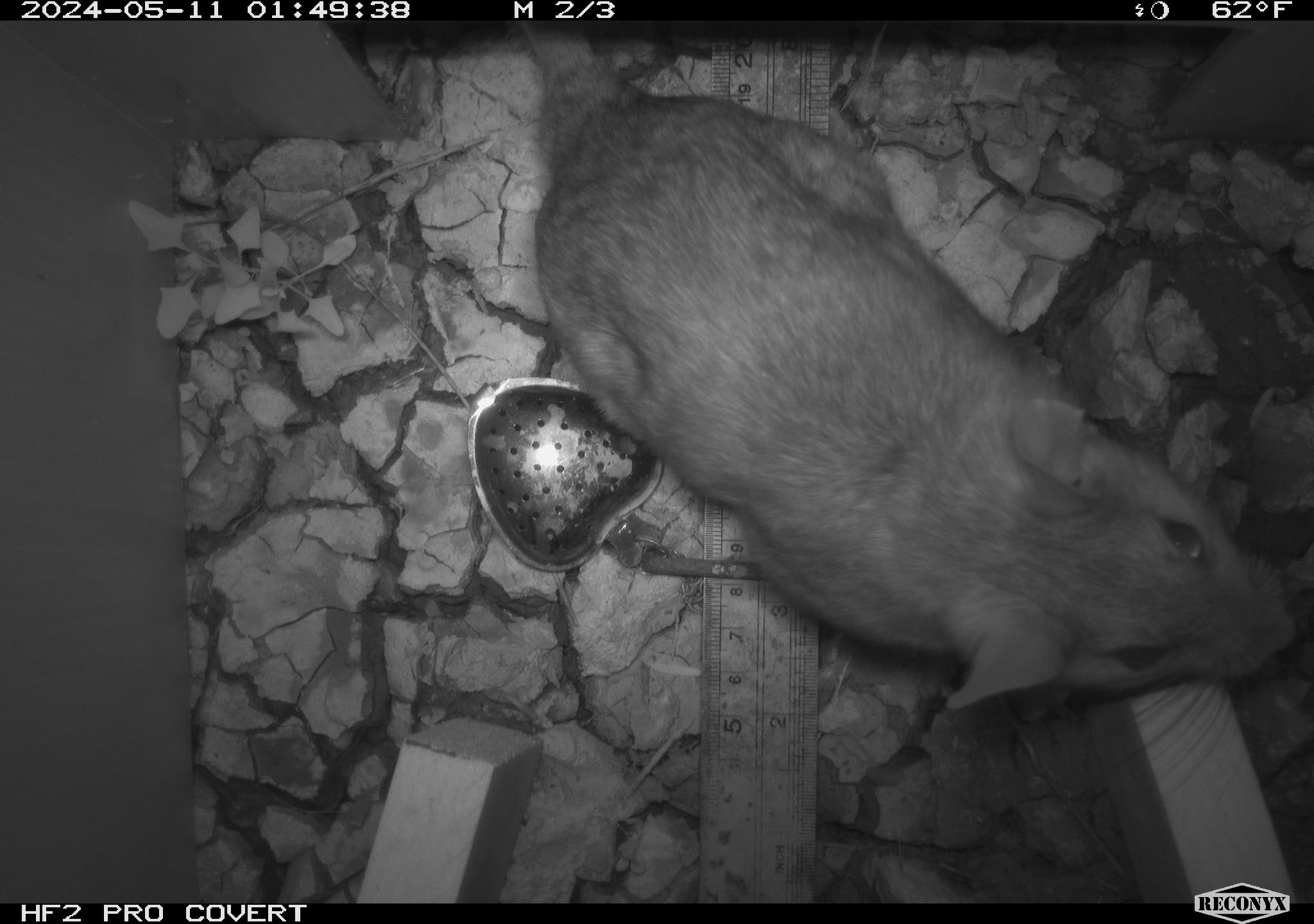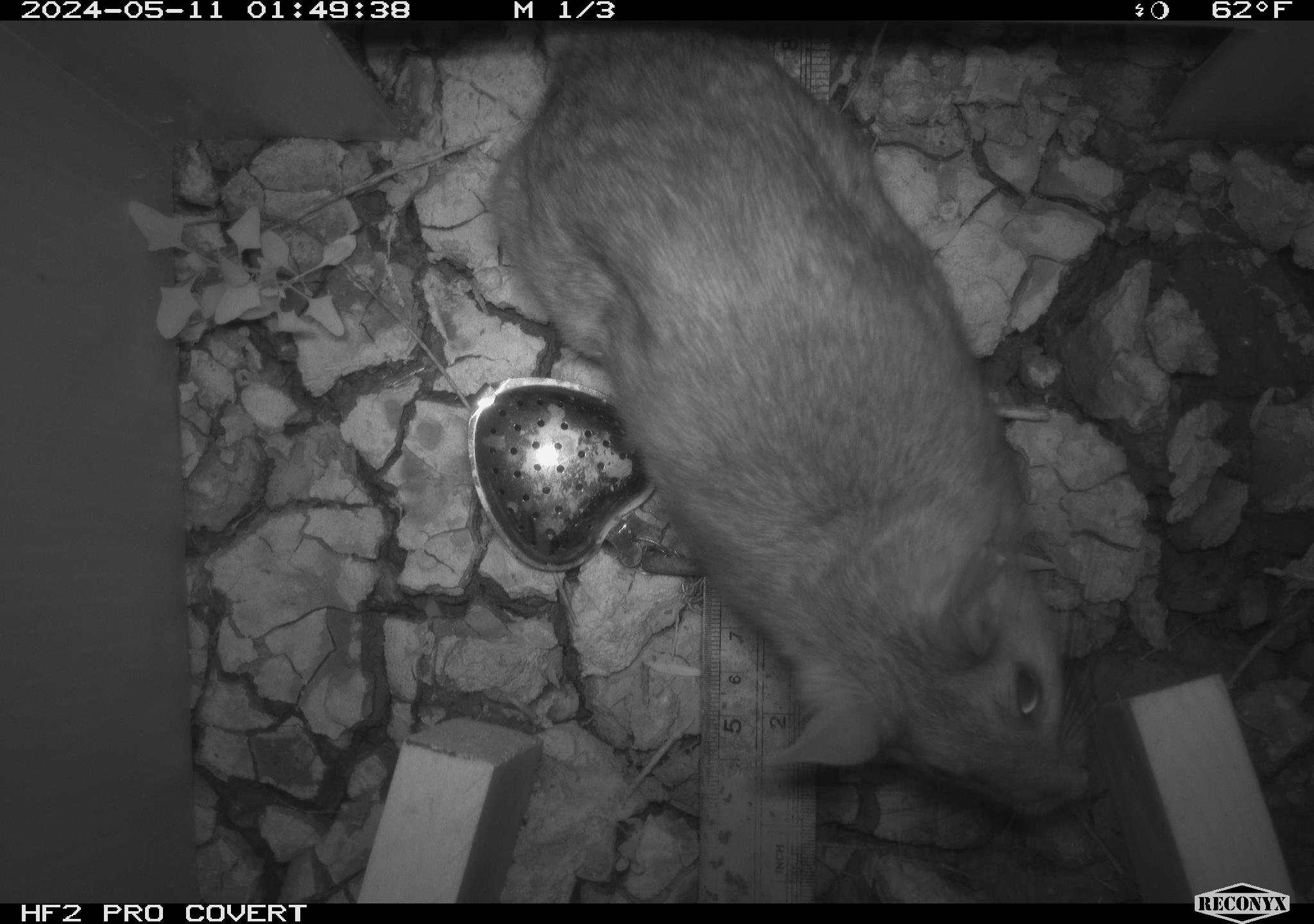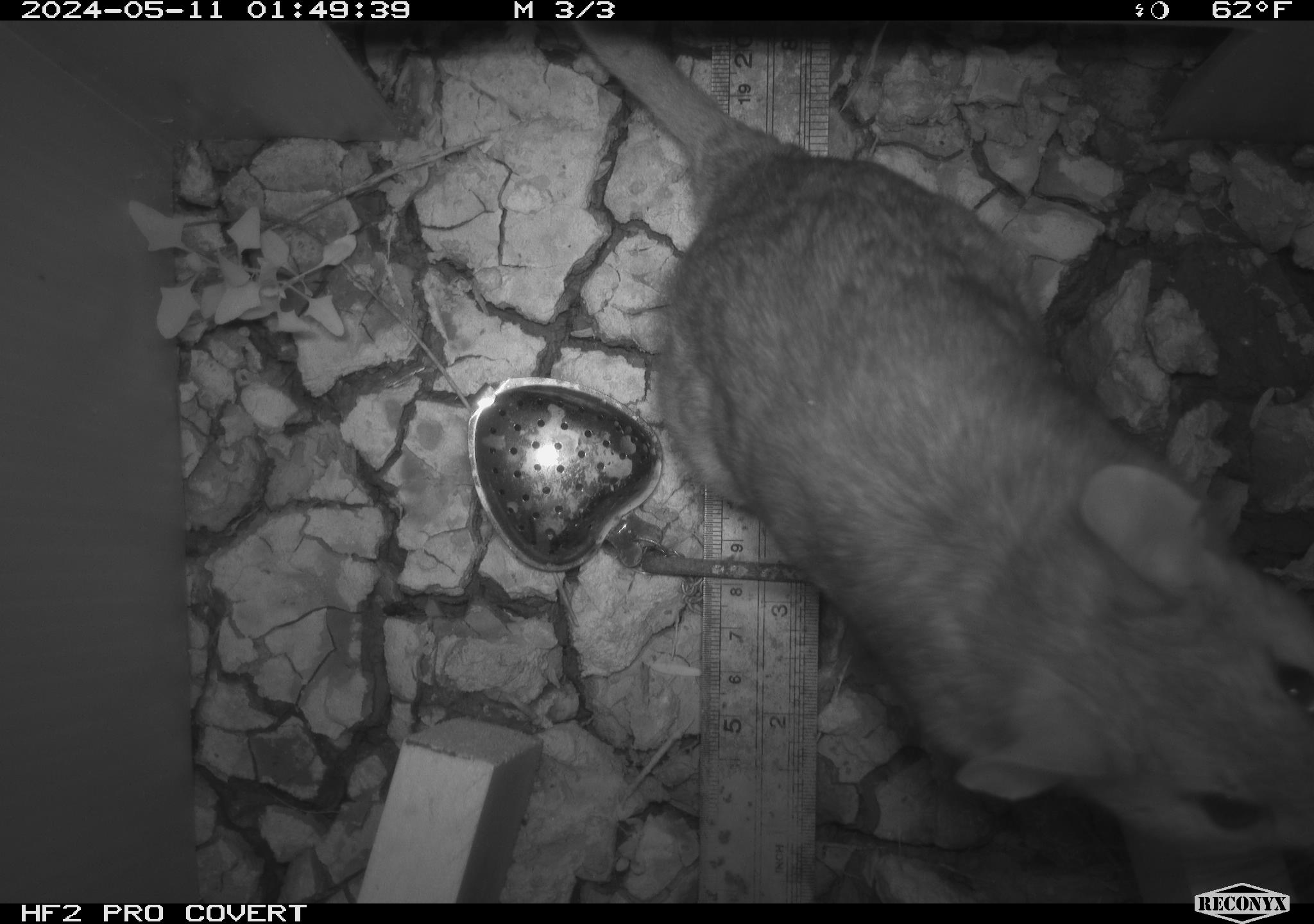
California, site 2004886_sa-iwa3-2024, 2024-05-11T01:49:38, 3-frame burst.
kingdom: Animalia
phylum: Chordata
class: Mammalia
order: Rodentia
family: Cricetidae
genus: Neotoma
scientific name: Neotoma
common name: pack rat or woodrat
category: neotoma species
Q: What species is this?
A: Neotoma species (pack rat or woodrat) (Neotoma).